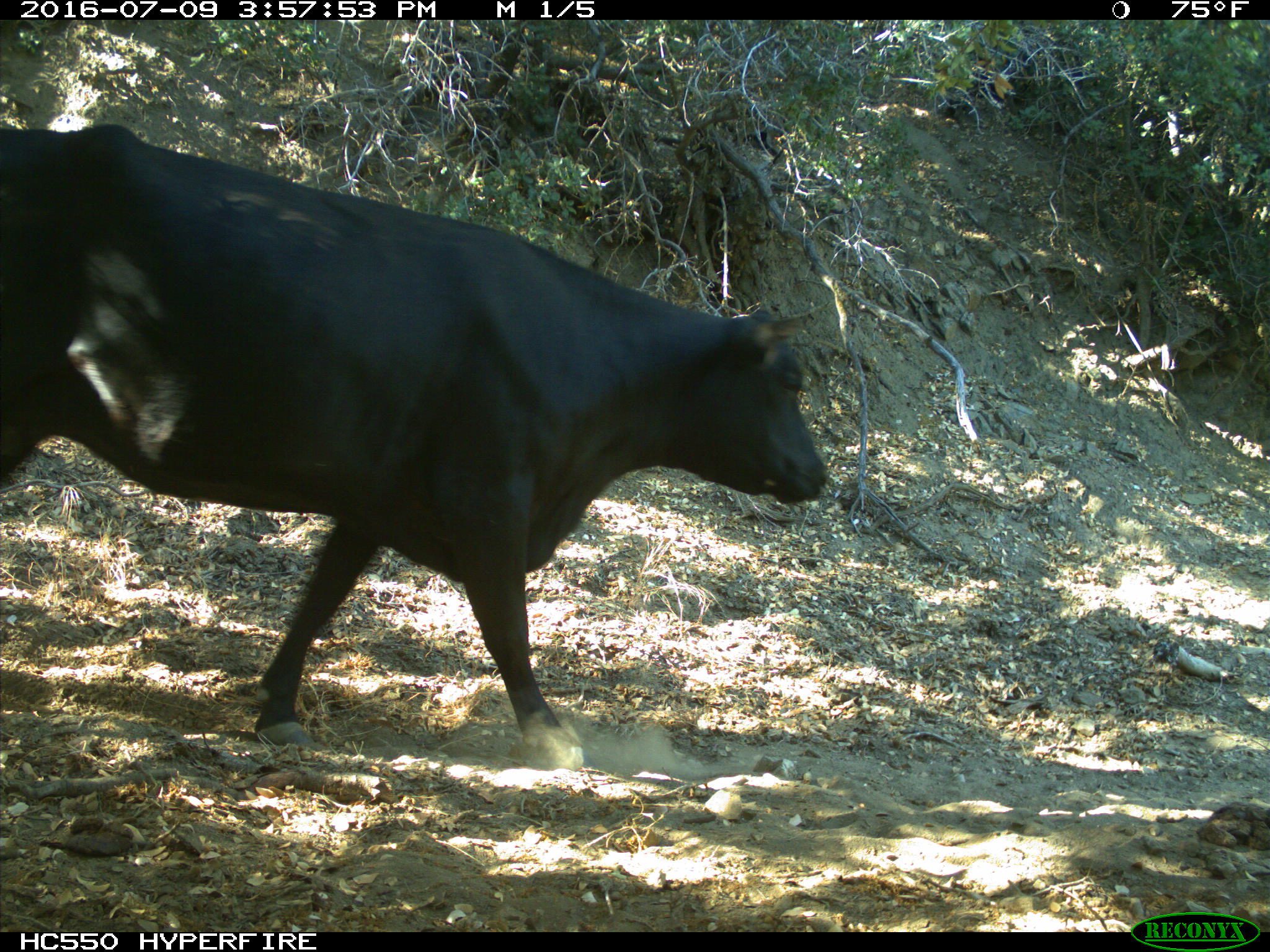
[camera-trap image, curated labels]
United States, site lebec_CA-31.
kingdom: Animalia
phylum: Chordata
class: Mammalia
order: Artiodactyla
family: Bovidae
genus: Bos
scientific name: Bos taurus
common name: domestic cow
Bos taurus (domestic cow).